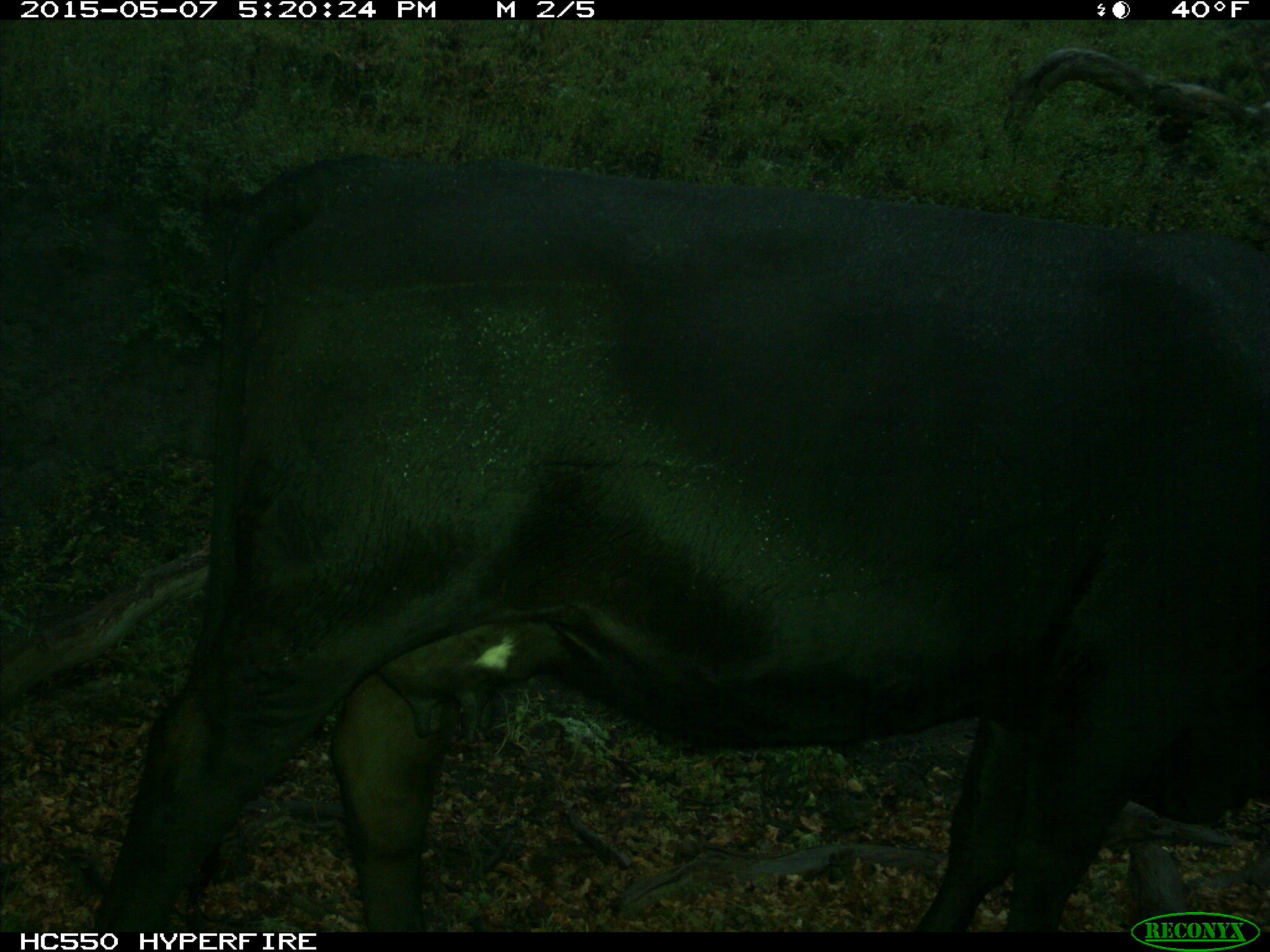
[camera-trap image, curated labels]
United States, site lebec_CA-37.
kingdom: Animalia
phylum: Chordata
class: Mammalia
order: Artiodactyla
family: Bovidae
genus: Bos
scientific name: Bos taurus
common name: domestic cow